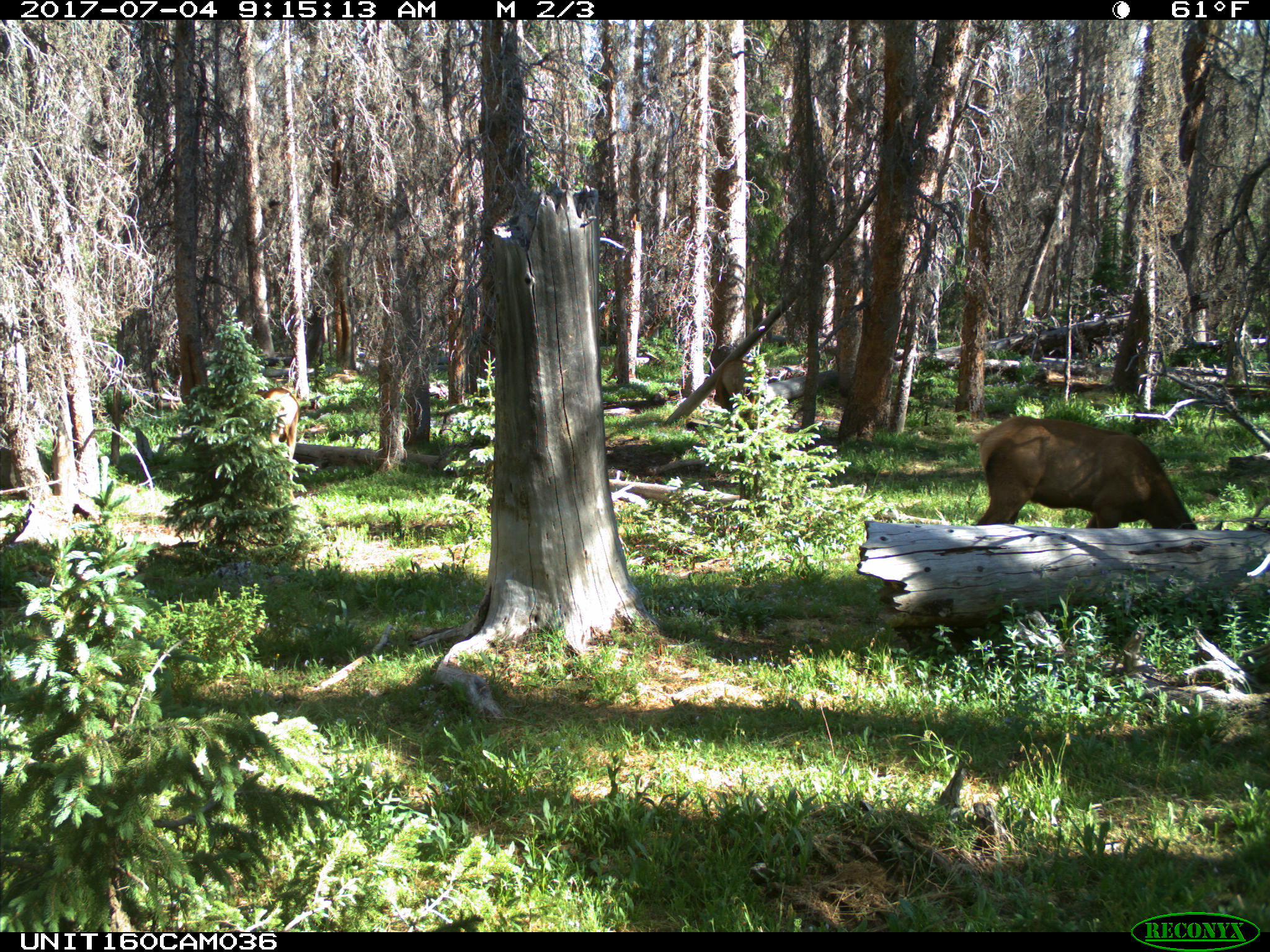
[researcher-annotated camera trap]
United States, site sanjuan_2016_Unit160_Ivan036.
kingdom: Animalia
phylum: Chordata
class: Mammalia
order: Artiodactyla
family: Cervidae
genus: Cervus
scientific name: Cervus elaphus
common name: red deer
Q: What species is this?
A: Cervus elaphus (red deer).